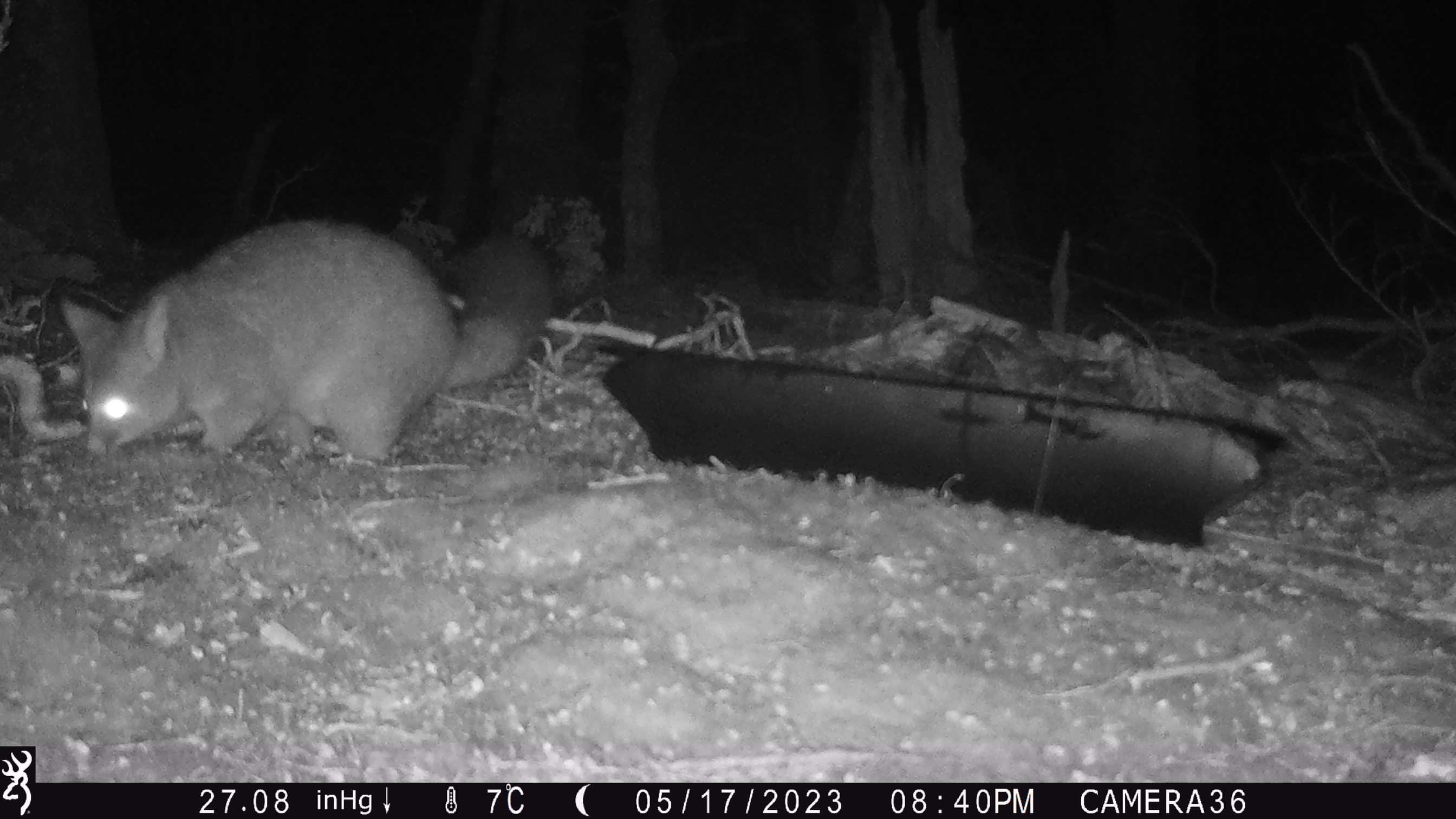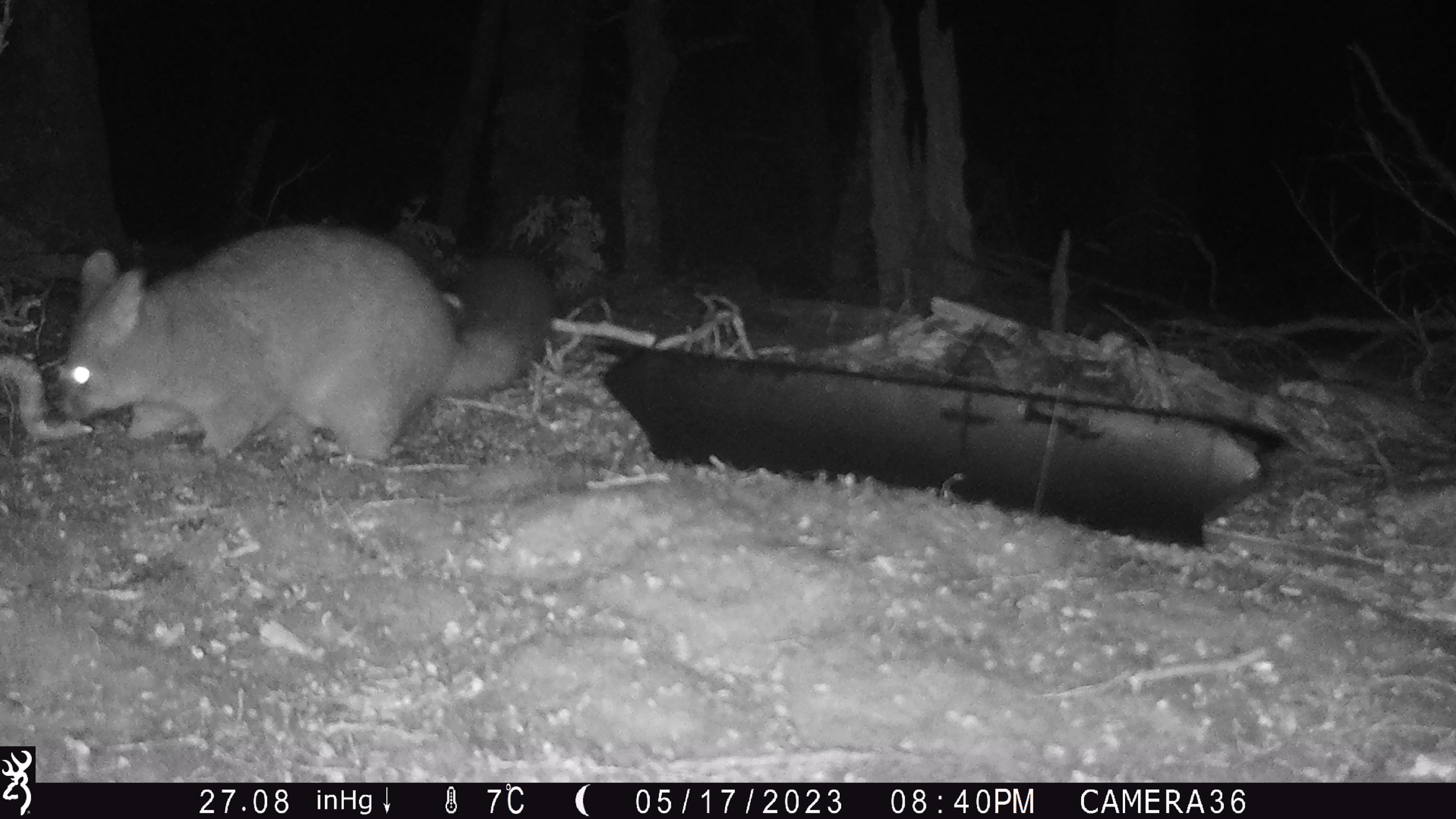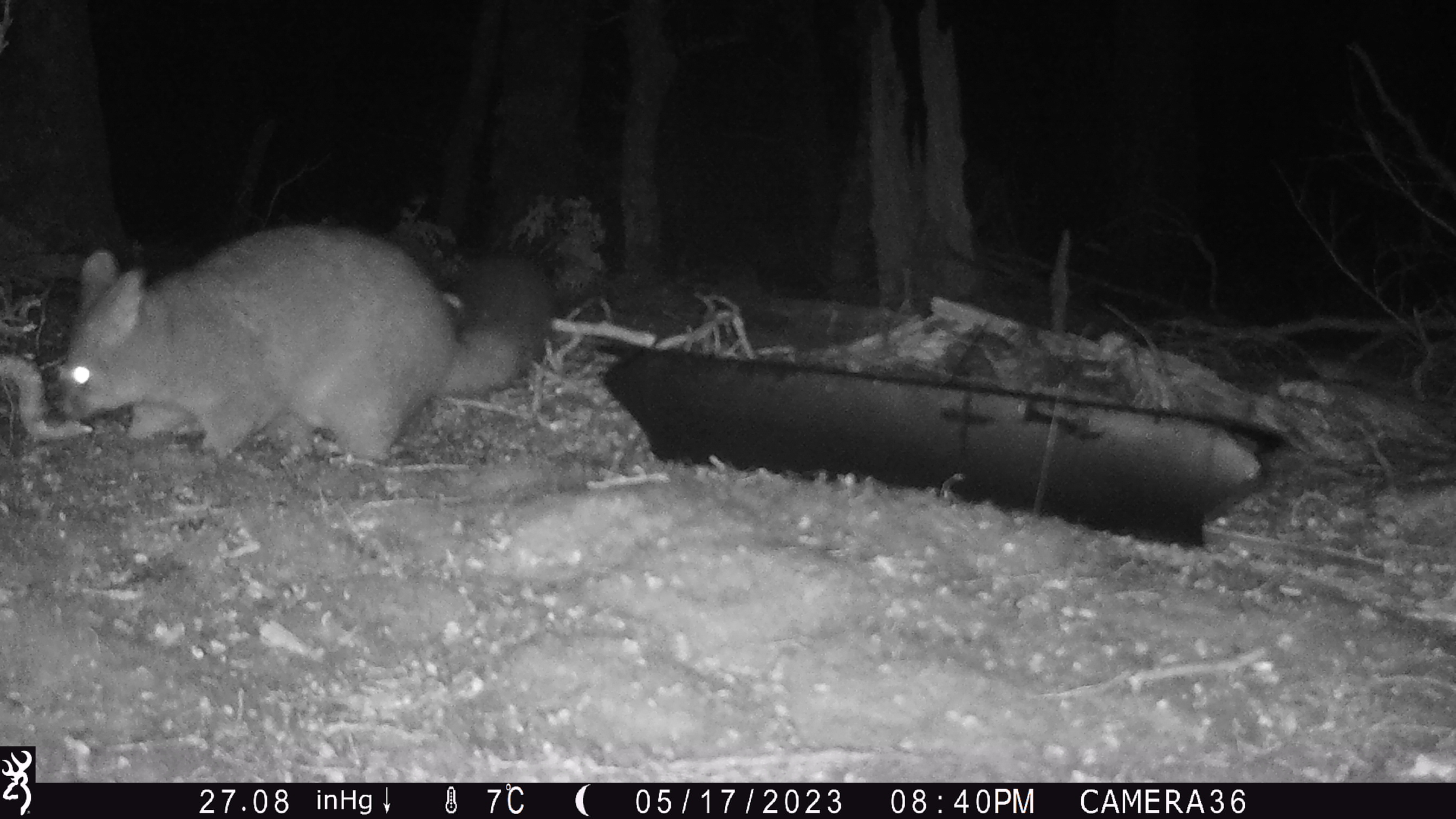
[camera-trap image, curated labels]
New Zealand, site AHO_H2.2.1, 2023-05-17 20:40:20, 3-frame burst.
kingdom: Animalia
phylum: Chordata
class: Mammalia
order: Carnivora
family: Mustelidae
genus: Mustela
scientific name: Mustela erminea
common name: stoat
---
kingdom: Animalia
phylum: Chordata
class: Mammalia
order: Diprotodontia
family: Phalangeridae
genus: Trichosurus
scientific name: Trichosurus vulpecula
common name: common brushtail possum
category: possum